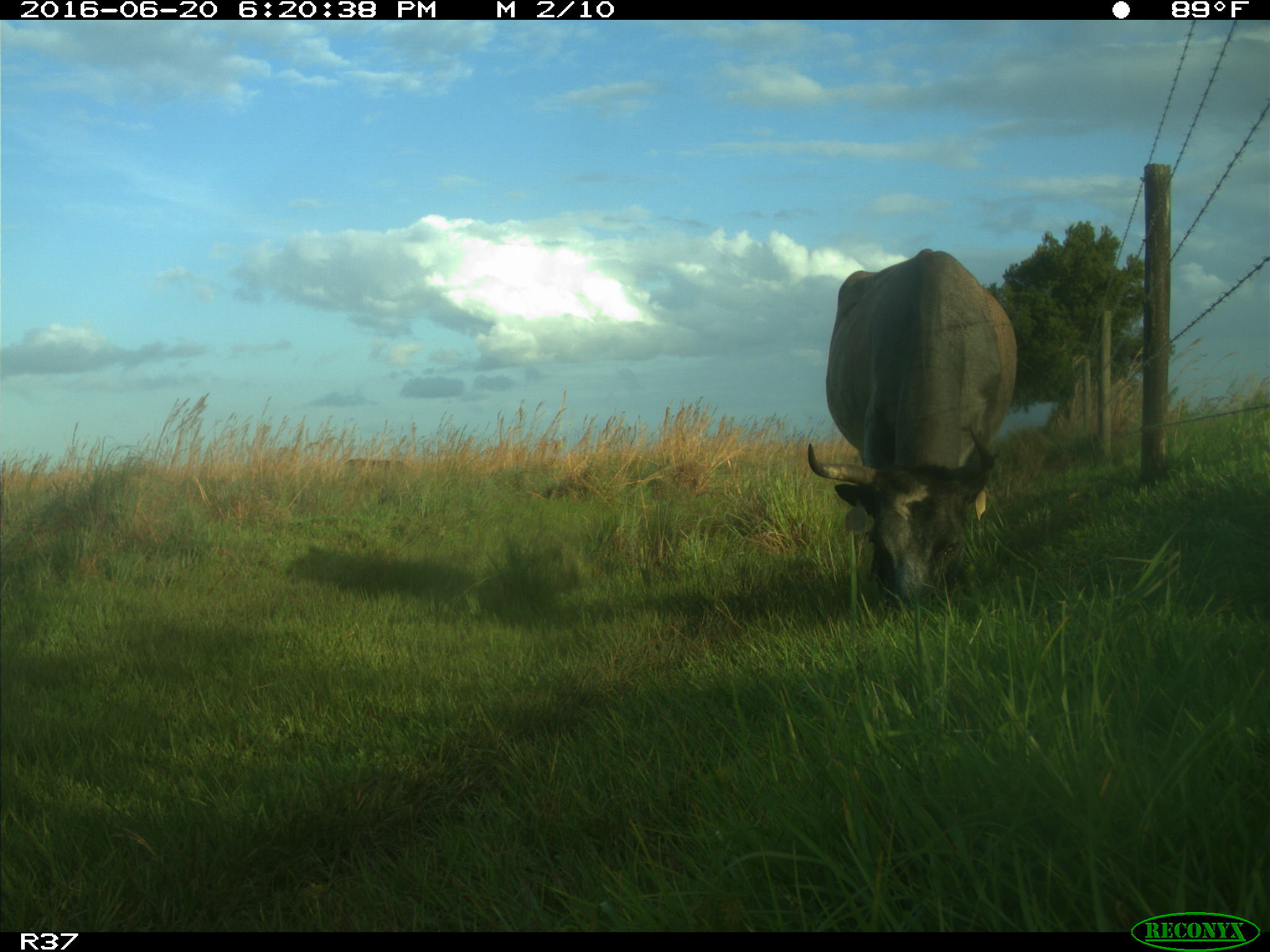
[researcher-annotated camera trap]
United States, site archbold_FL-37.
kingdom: Animalia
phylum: Chordata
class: Mammalia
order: Artiodactyla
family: Bovidae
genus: Bos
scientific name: Bos taurus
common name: domestic cow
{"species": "Bos taurus (domestic cow)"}